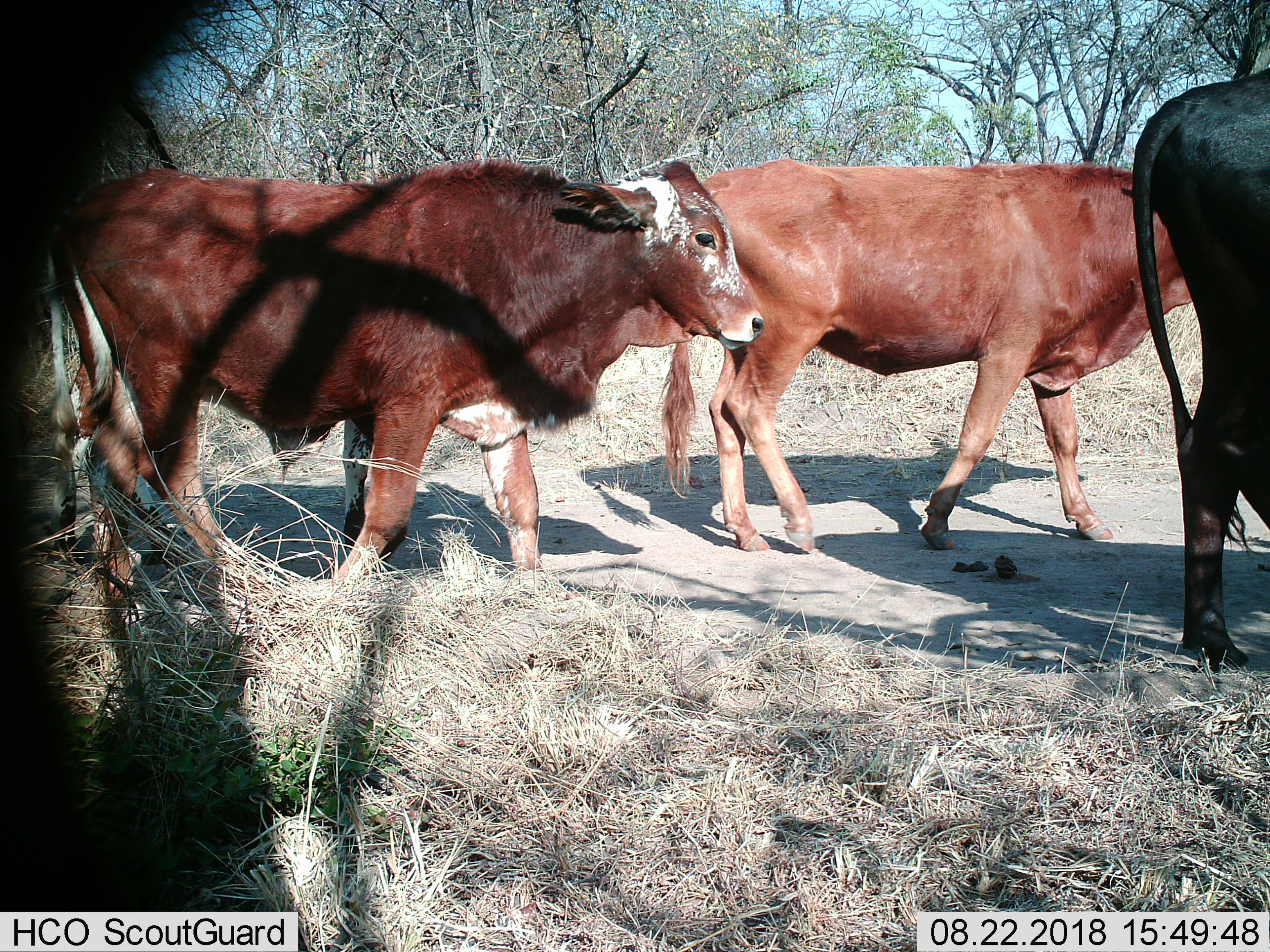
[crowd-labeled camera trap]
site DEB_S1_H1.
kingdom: Animalia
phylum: Chordata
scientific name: Vertebrata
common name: domestic animal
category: domesticanimal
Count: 3.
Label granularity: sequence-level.